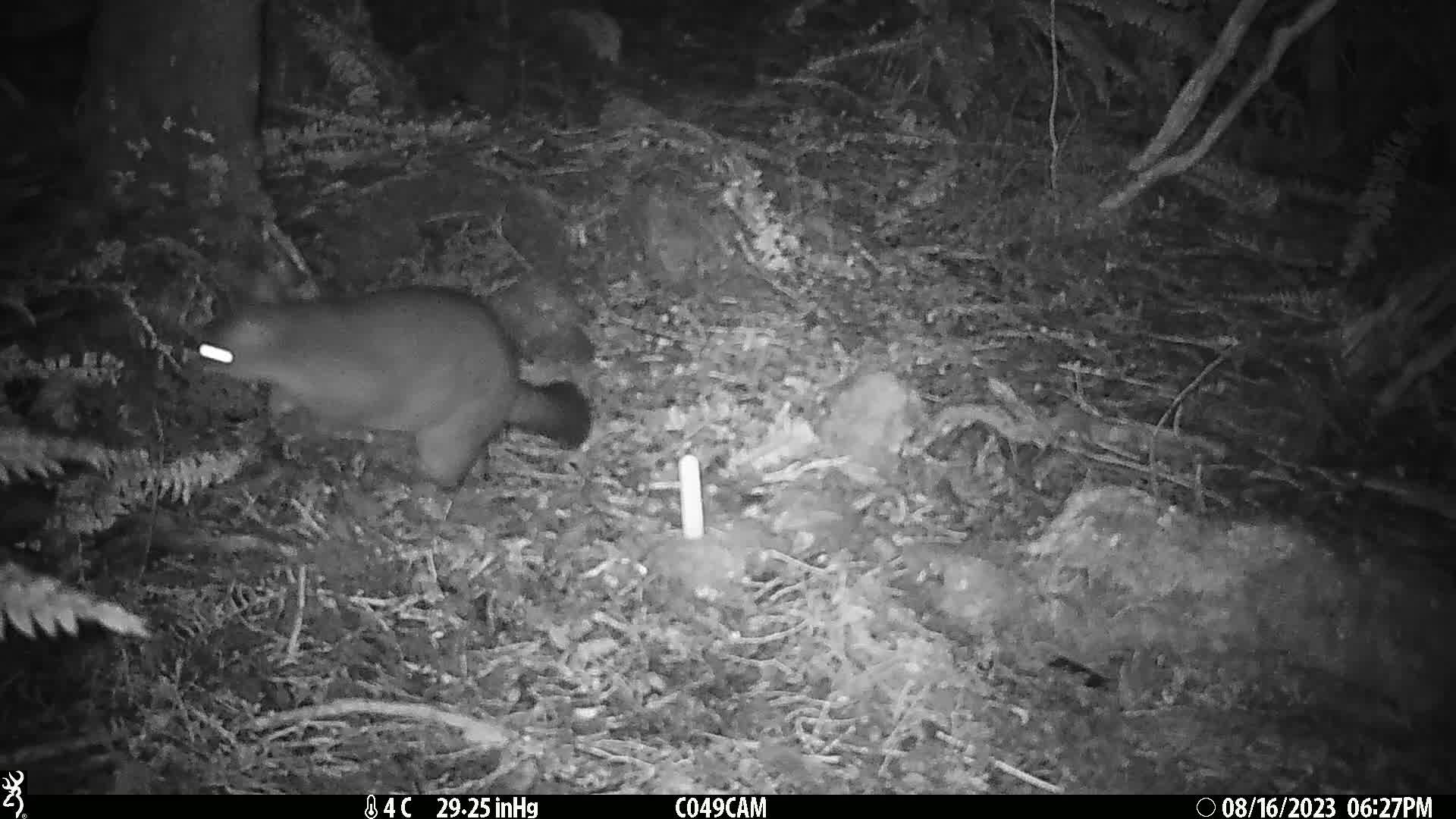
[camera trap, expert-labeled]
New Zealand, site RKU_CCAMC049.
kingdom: Animalia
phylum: Chordata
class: Mammalia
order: Diprotodontia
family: Phalangeridae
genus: Trichosurus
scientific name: Trichosurus vulpecula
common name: common brushtail possum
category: possum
Possum (common brushtail possum) (Trichosurus vulpecula).